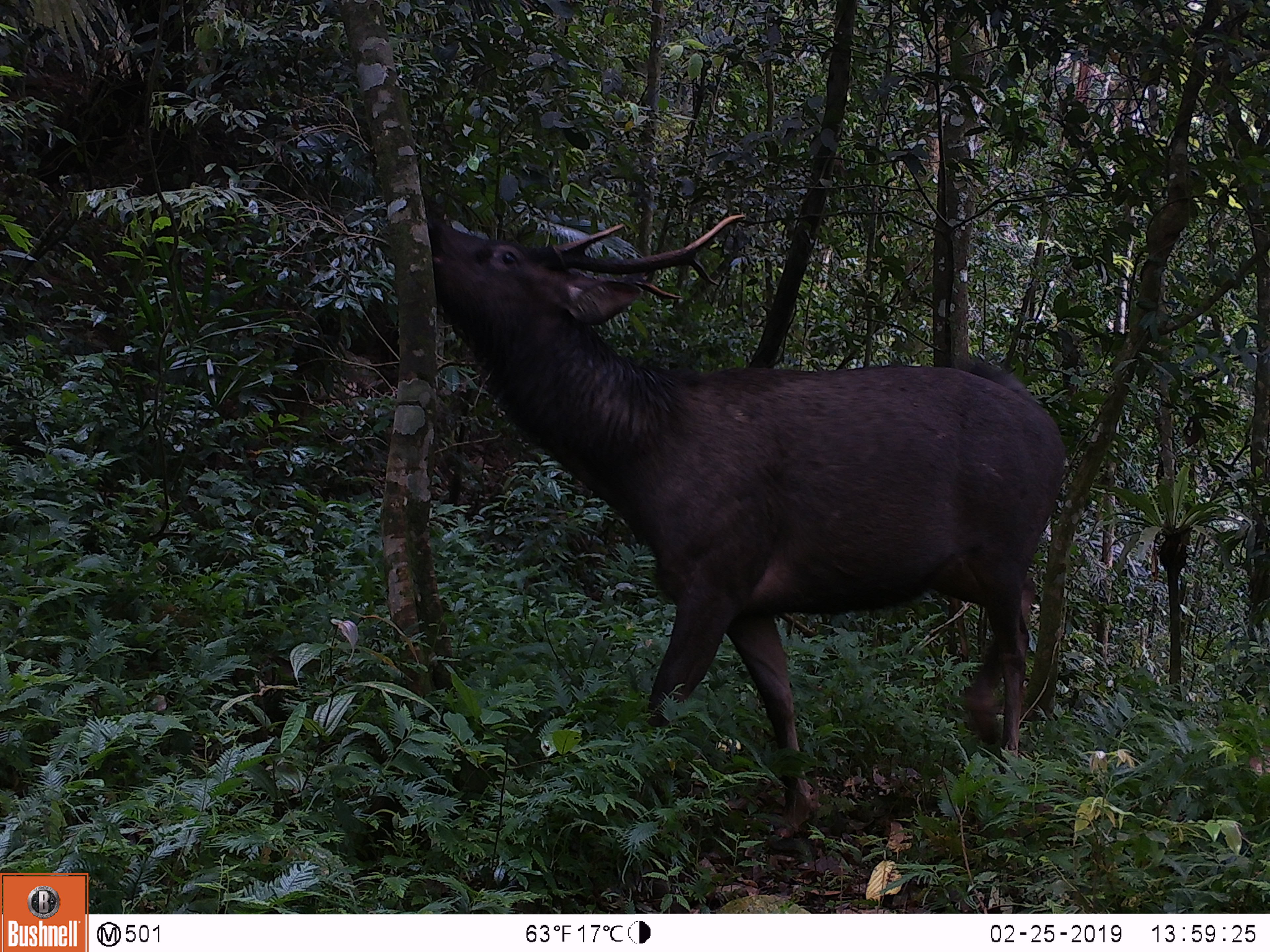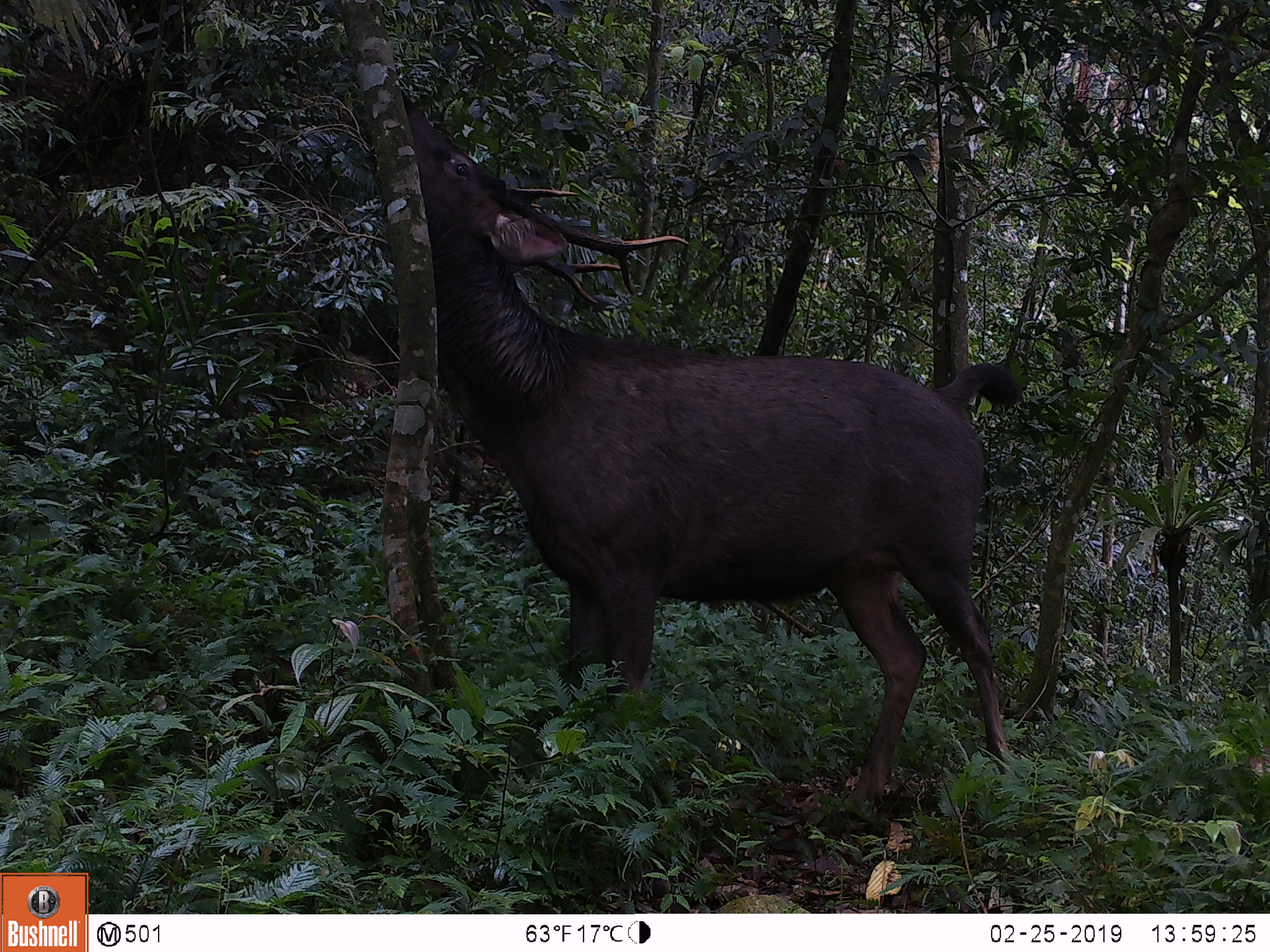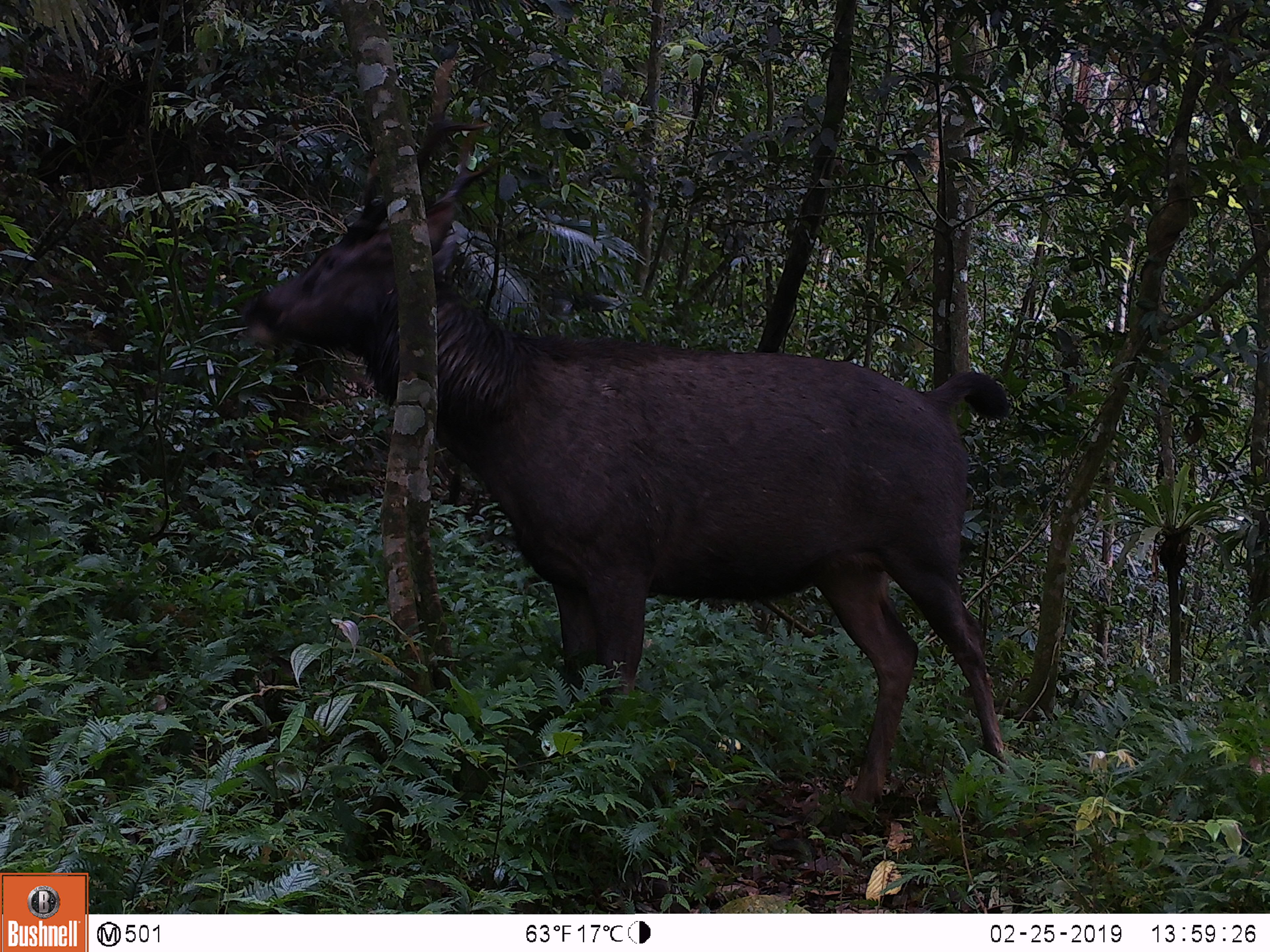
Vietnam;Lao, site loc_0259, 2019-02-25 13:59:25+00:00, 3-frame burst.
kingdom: Animalia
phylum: Chordata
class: Mammalia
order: Artiodactyla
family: Cervidae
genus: Rusa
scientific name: Rusa unicolor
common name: sambar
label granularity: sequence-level